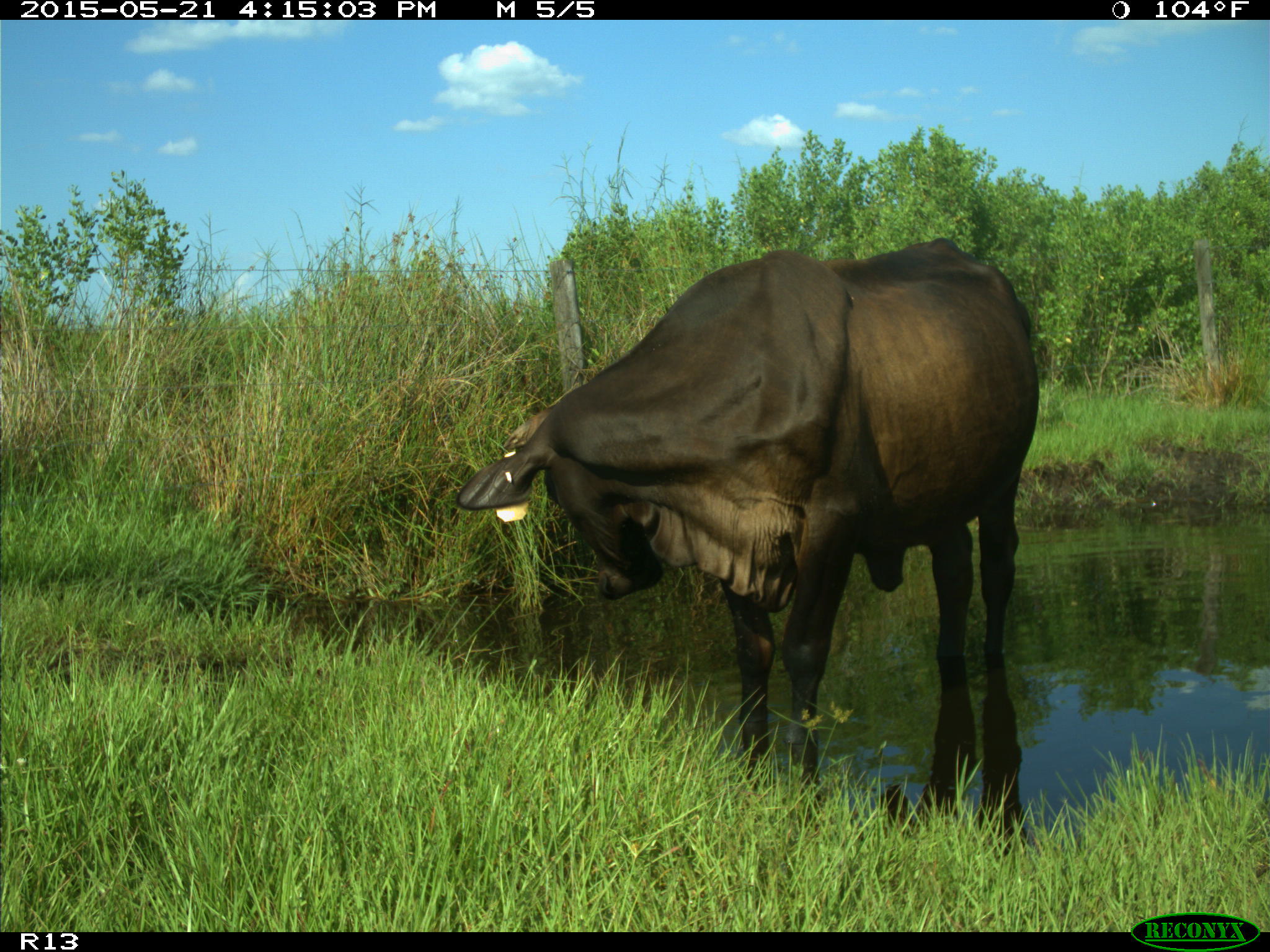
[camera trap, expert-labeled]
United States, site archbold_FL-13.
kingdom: Animalia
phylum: Chordata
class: Mammalia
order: Artiodactyla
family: Bovidae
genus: Bos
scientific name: Bos taurus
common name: domestic cow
Bos taurus (domestic cow).